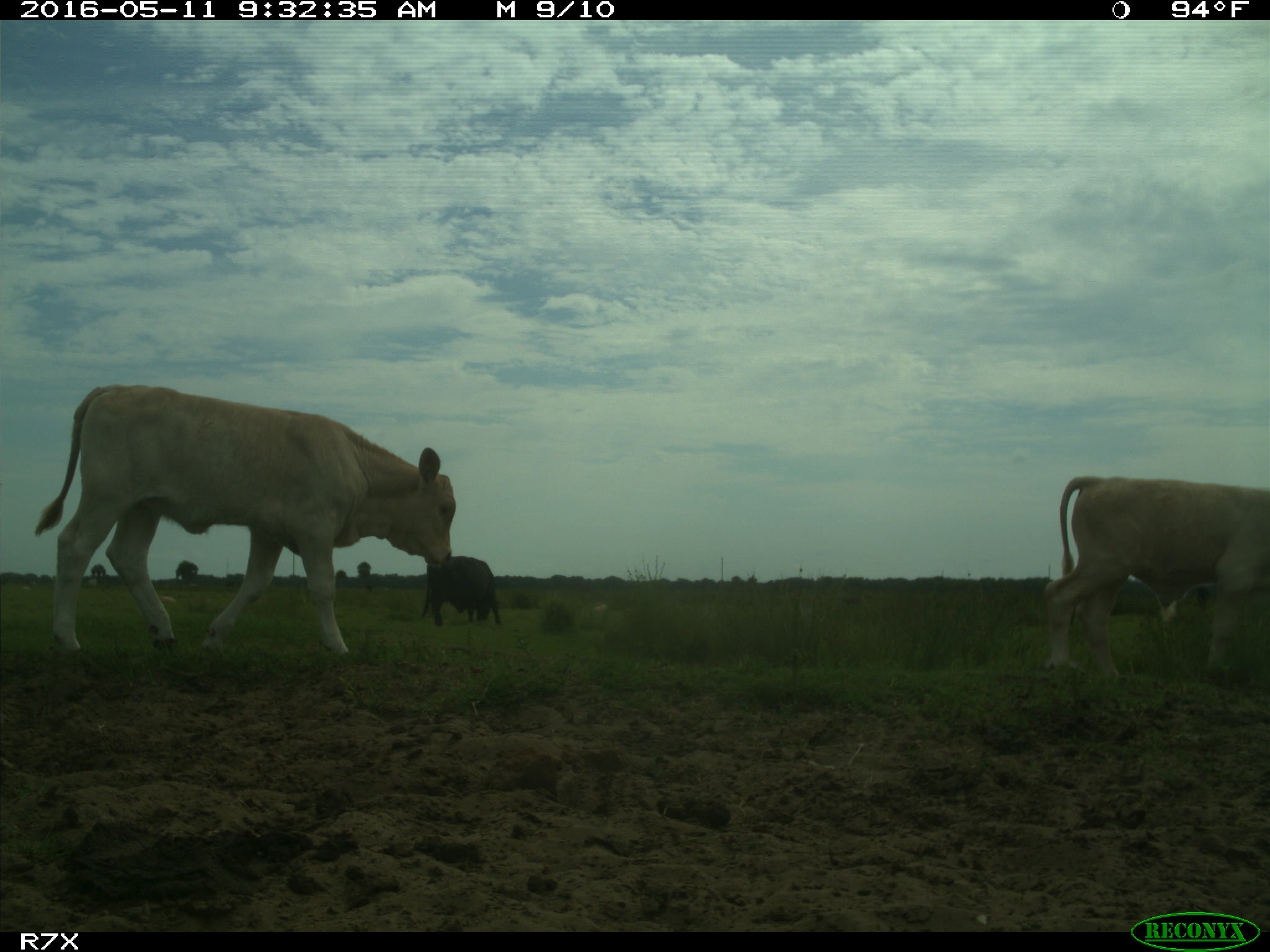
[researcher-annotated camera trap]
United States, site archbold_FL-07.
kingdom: Animalia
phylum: Chordata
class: Mammalia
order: Artiodactyla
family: Bovidae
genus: Bos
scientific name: Bos taurus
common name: domestic cow